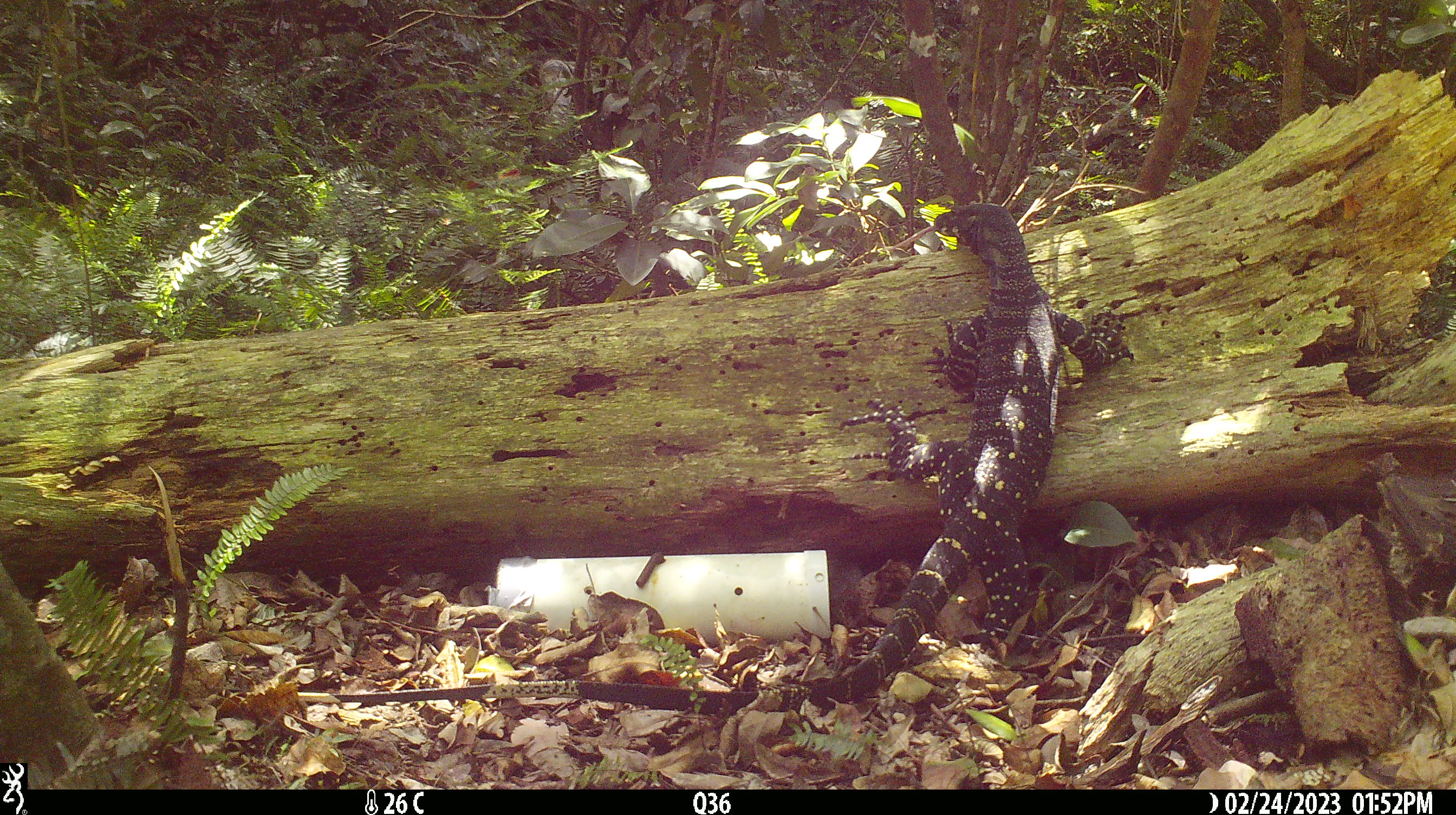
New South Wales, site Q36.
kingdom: Animalia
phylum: Chordata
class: Reptilia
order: Squamata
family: Varanidae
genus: Varanus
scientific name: Varanus varius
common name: lace monitor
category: goanna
Goanna (lace monitor) (Varanus varius).